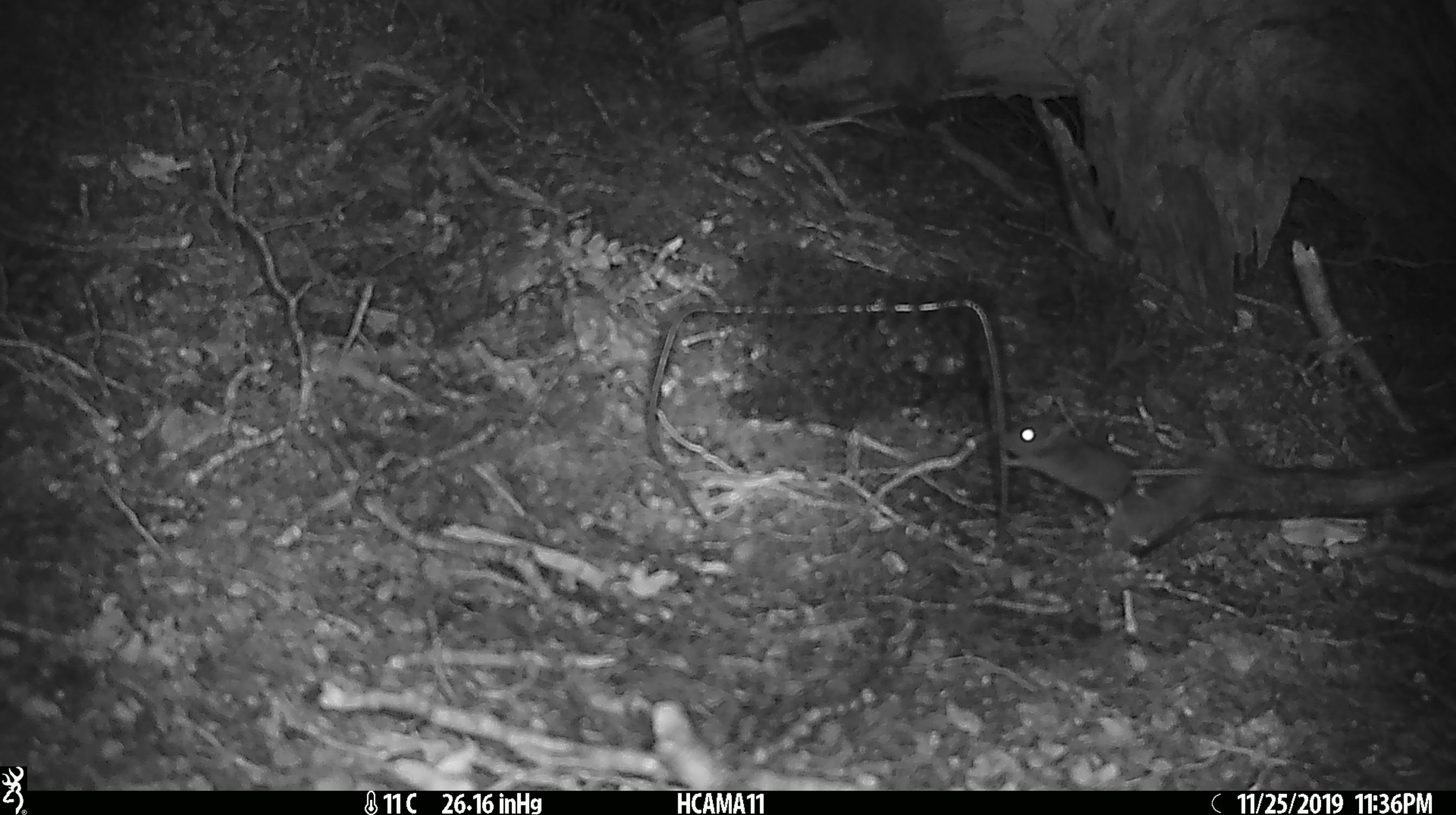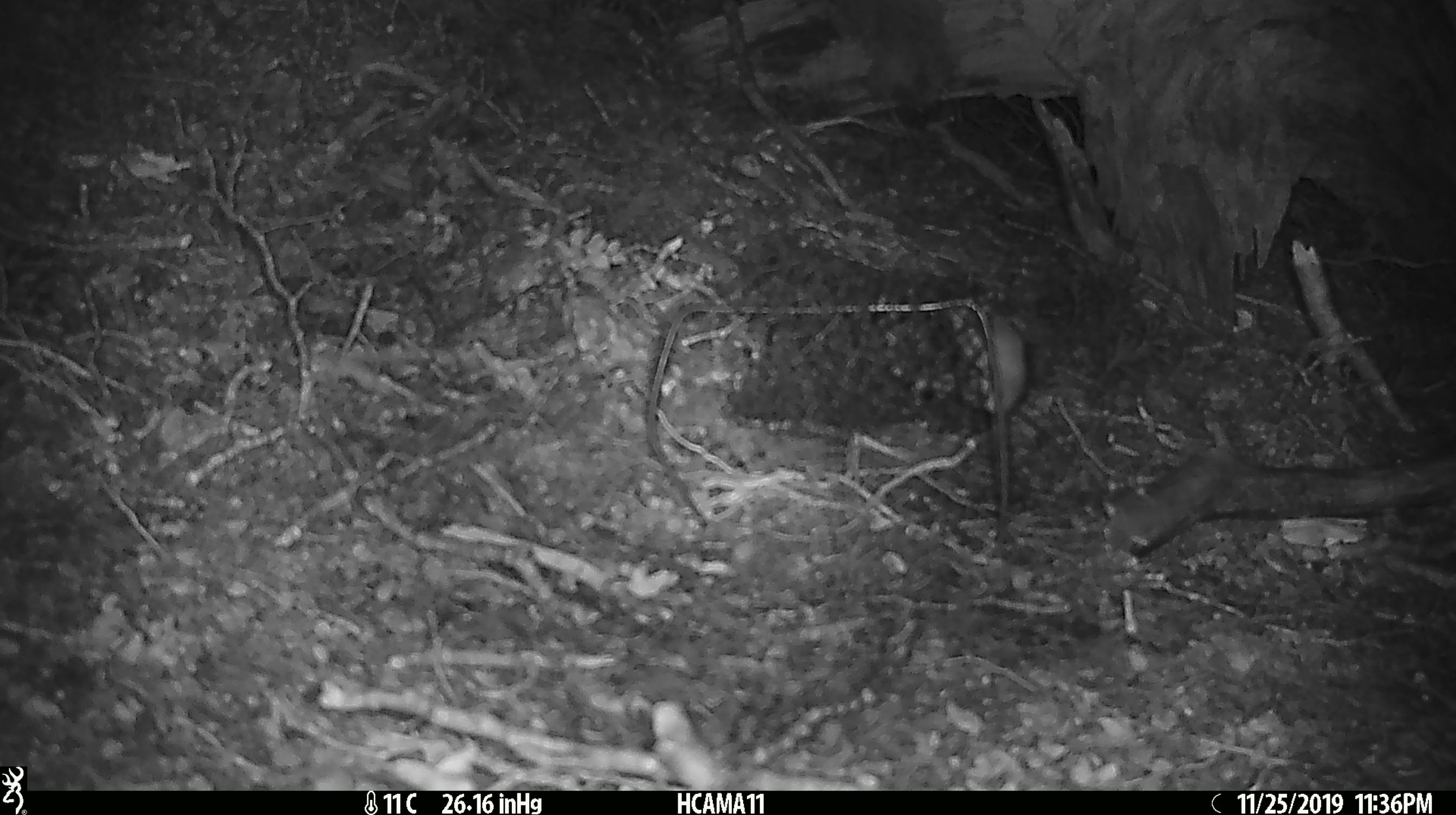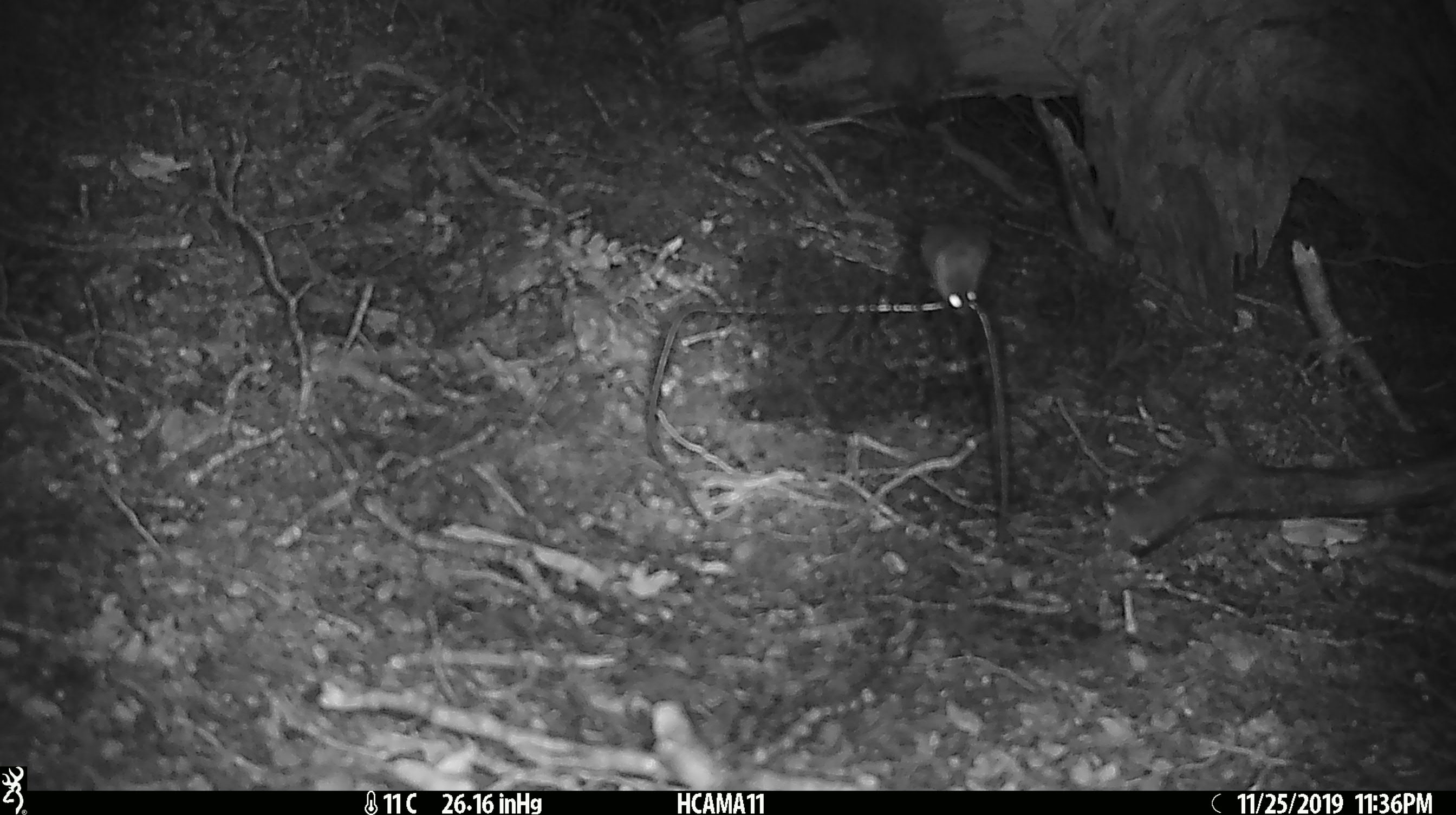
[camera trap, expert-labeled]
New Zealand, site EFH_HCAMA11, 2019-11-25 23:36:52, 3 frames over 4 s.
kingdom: Animalia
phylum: Chordata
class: Mammalia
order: Rodentia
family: Muridae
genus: Mus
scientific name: Mus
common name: mouse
Mouse (Mus).